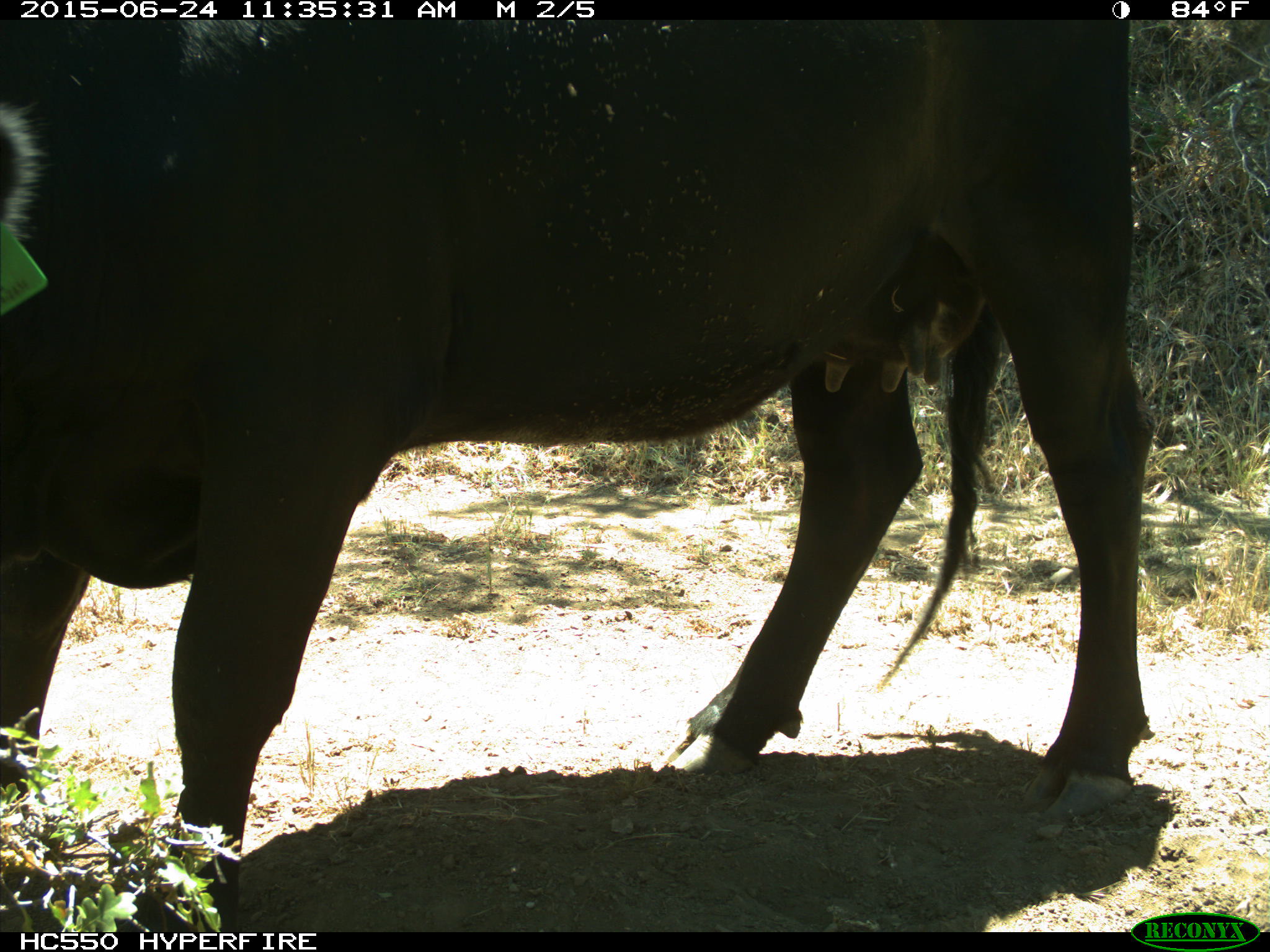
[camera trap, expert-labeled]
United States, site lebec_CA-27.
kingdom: Animalia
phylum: Chordata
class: Mammalia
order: Artiodactyla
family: Bovidae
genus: Bos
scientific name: Bos taurus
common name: domestic cow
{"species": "Bos taurus (domestic cow)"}